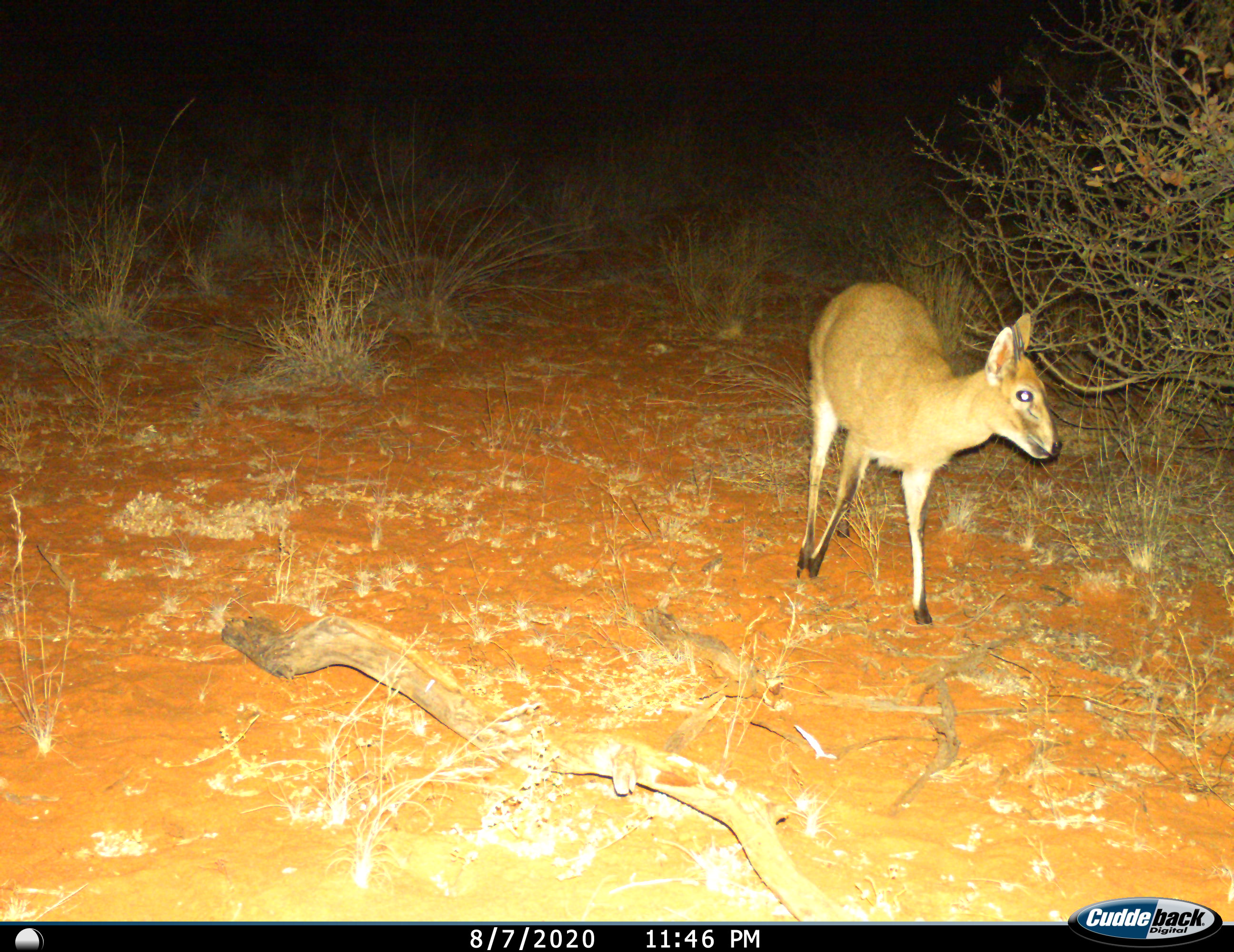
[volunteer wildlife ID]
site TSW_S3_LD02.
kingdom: Animalia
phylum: Chordata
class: Mammalia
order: Artiodactyla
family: Bovidae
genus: Sylvicapra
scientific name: Sylvicapra grimmia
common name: common duiker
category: duikercommongrey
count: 1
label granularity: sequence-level